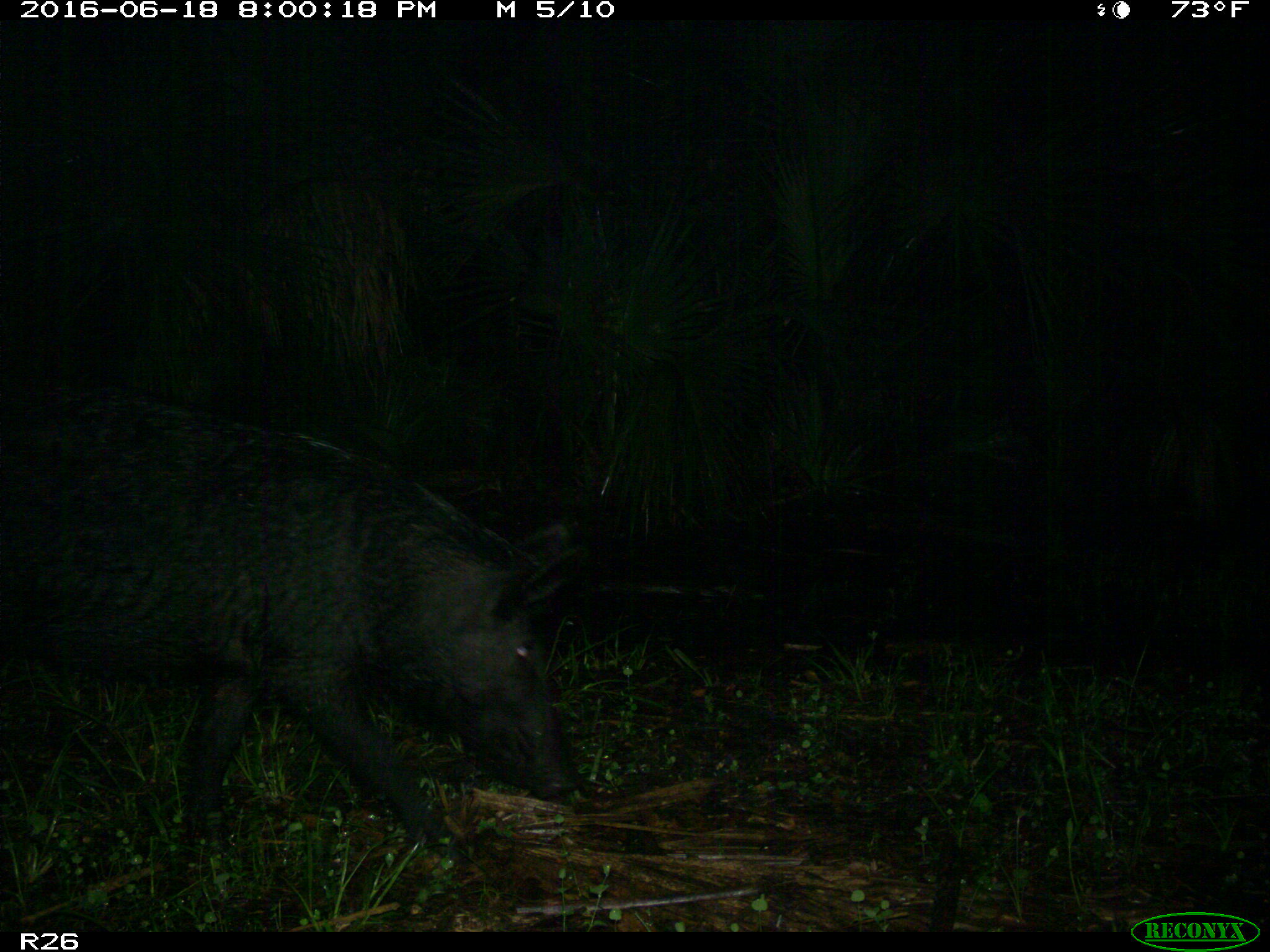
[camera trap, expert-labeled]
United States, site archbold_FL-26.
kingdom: Animalia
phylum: Chordata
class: Mammalia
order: Artiodactyla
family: Suidae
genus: Sus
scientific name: Sus scrofa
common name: wild boar